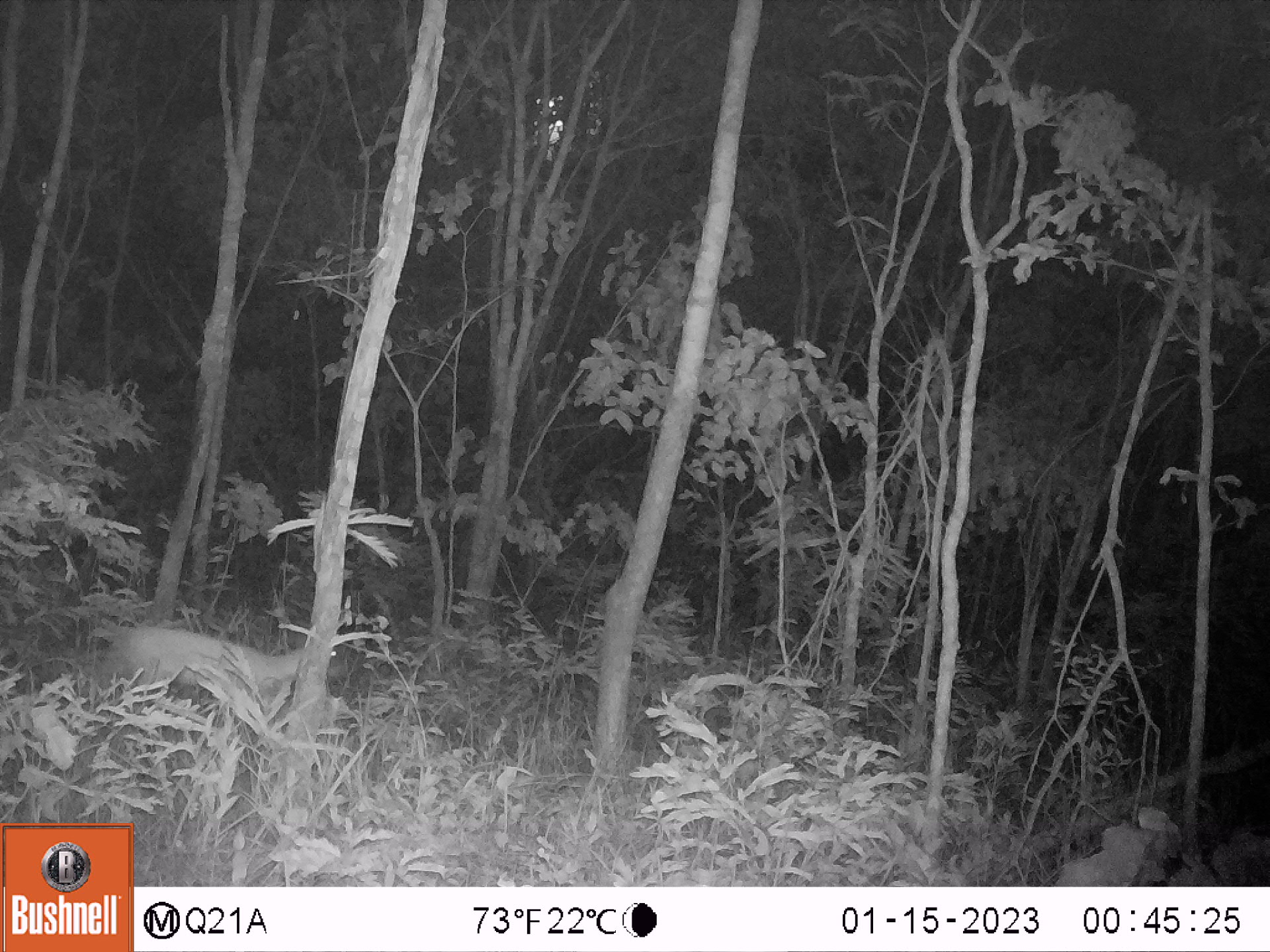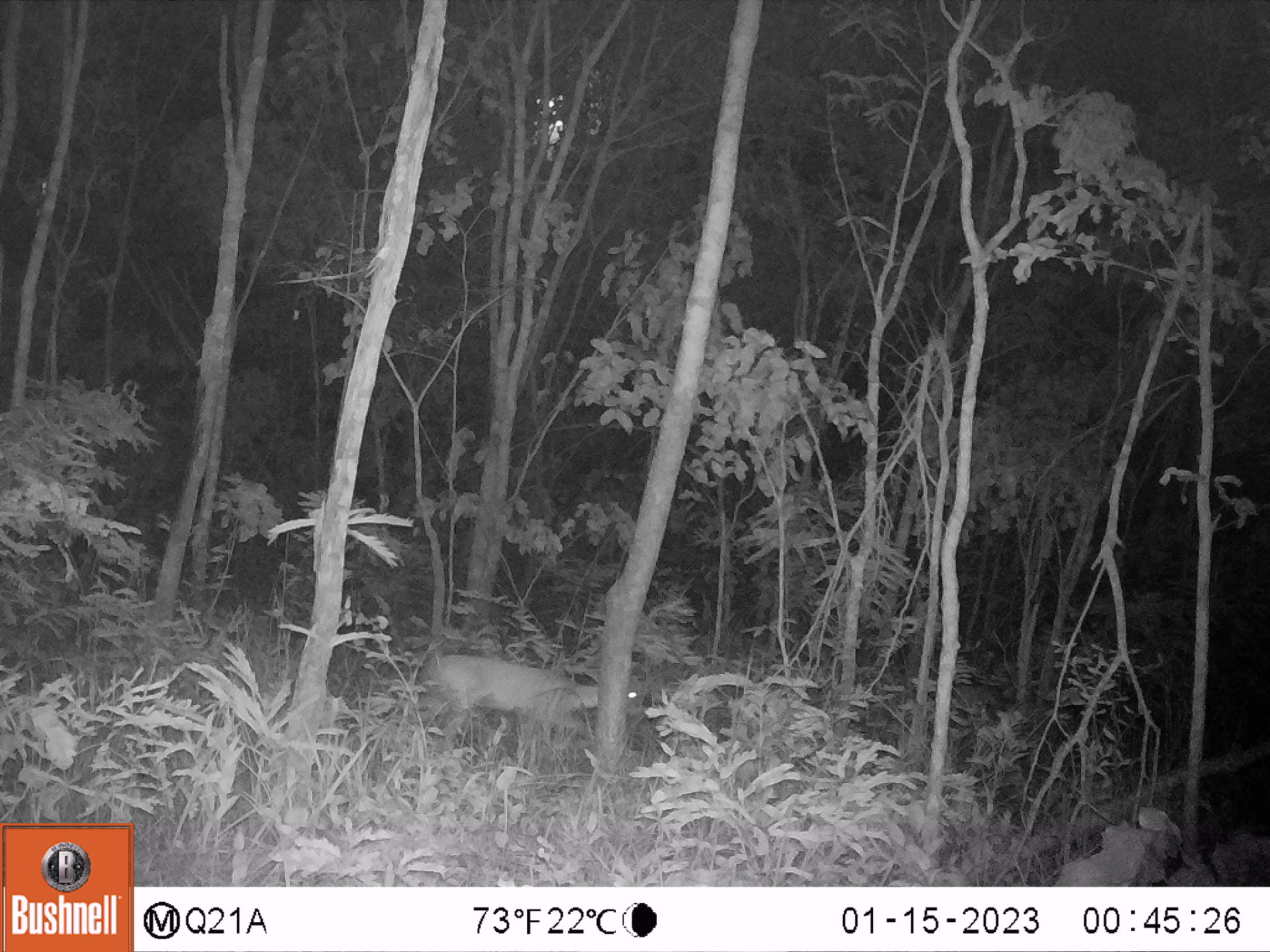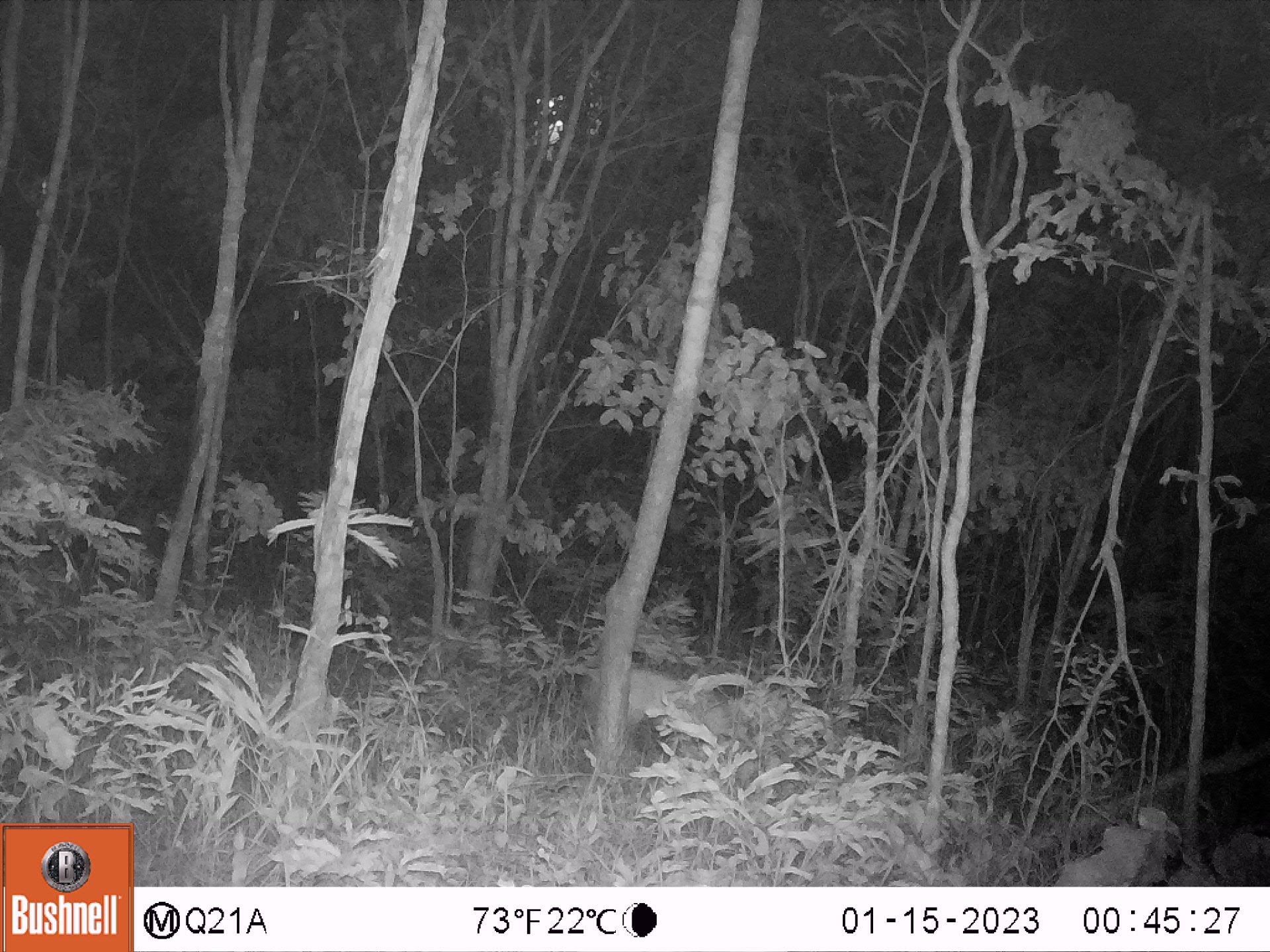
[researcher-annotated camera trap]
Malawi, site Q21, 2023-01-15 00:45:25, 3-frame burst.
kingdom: Animalia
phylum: Chordata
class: Mammalia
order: Artiodactyla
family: Bovidae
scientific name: Antilopinae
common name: small antelope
Small antelope (Antilopinae), count 1.